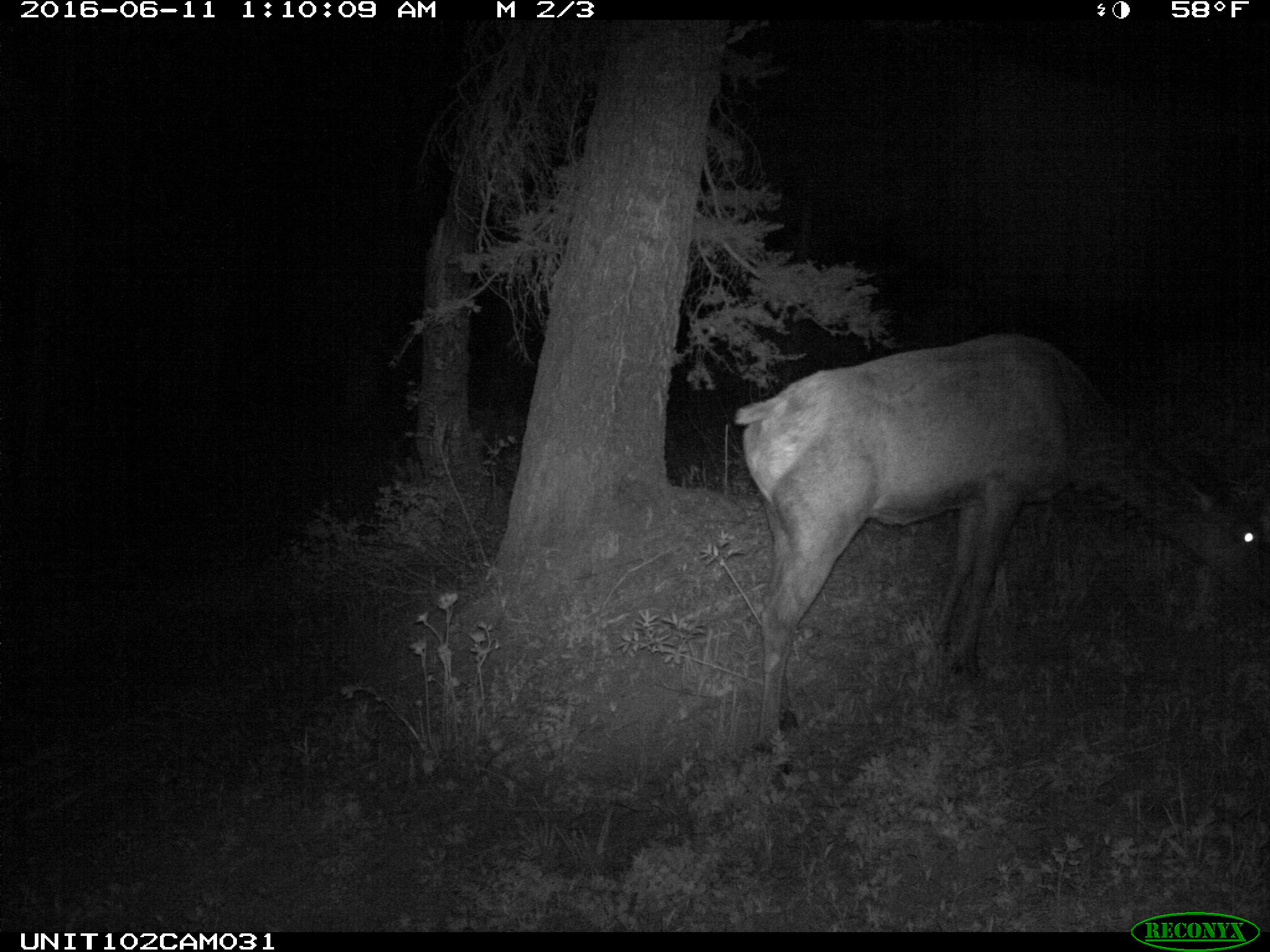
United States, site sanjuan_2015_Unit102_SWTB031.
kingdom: Animalia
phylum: Chordata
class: Mammalia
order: Artiodactyla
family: Cervidae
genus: Cervus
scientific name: Cervus elaphus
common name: red deer